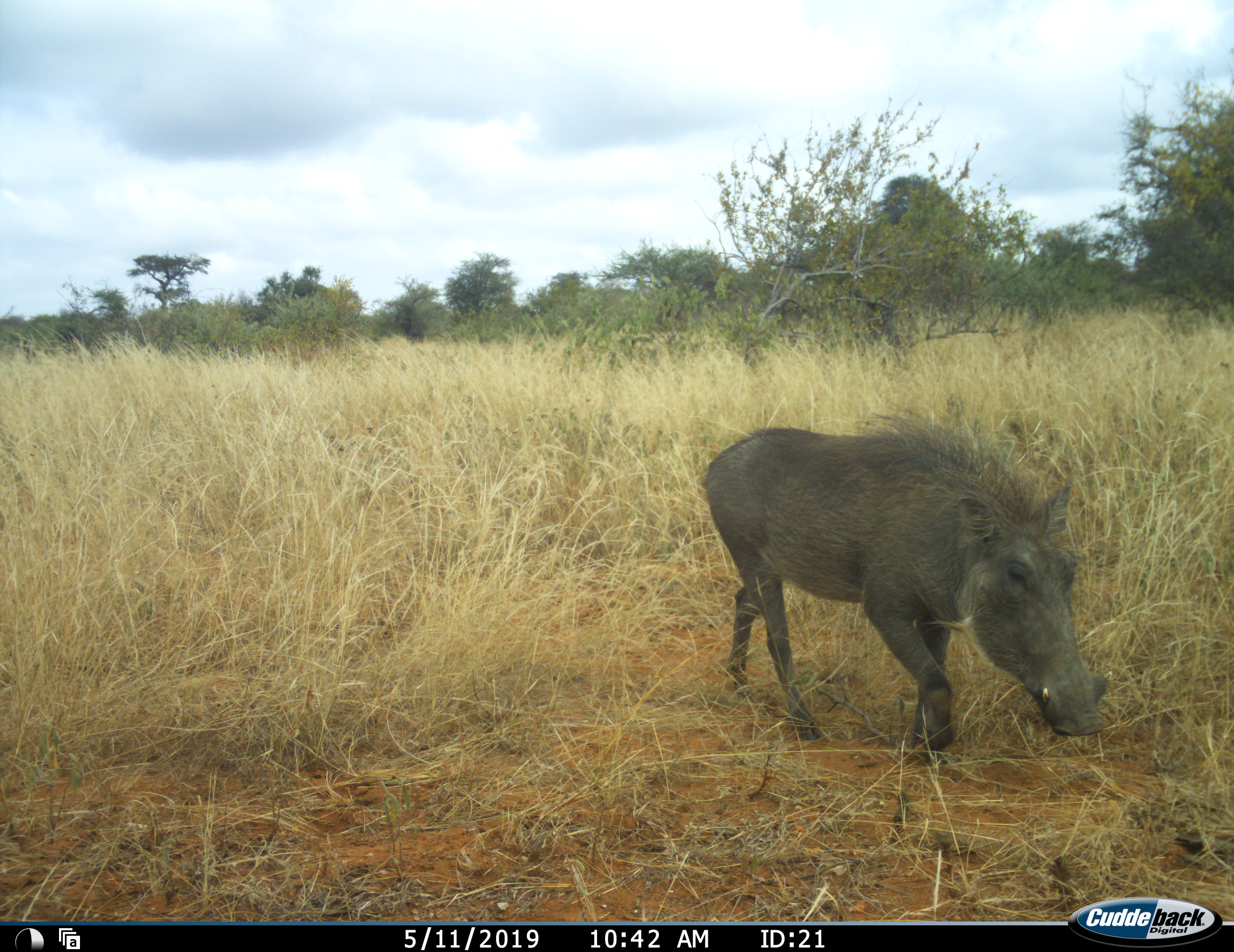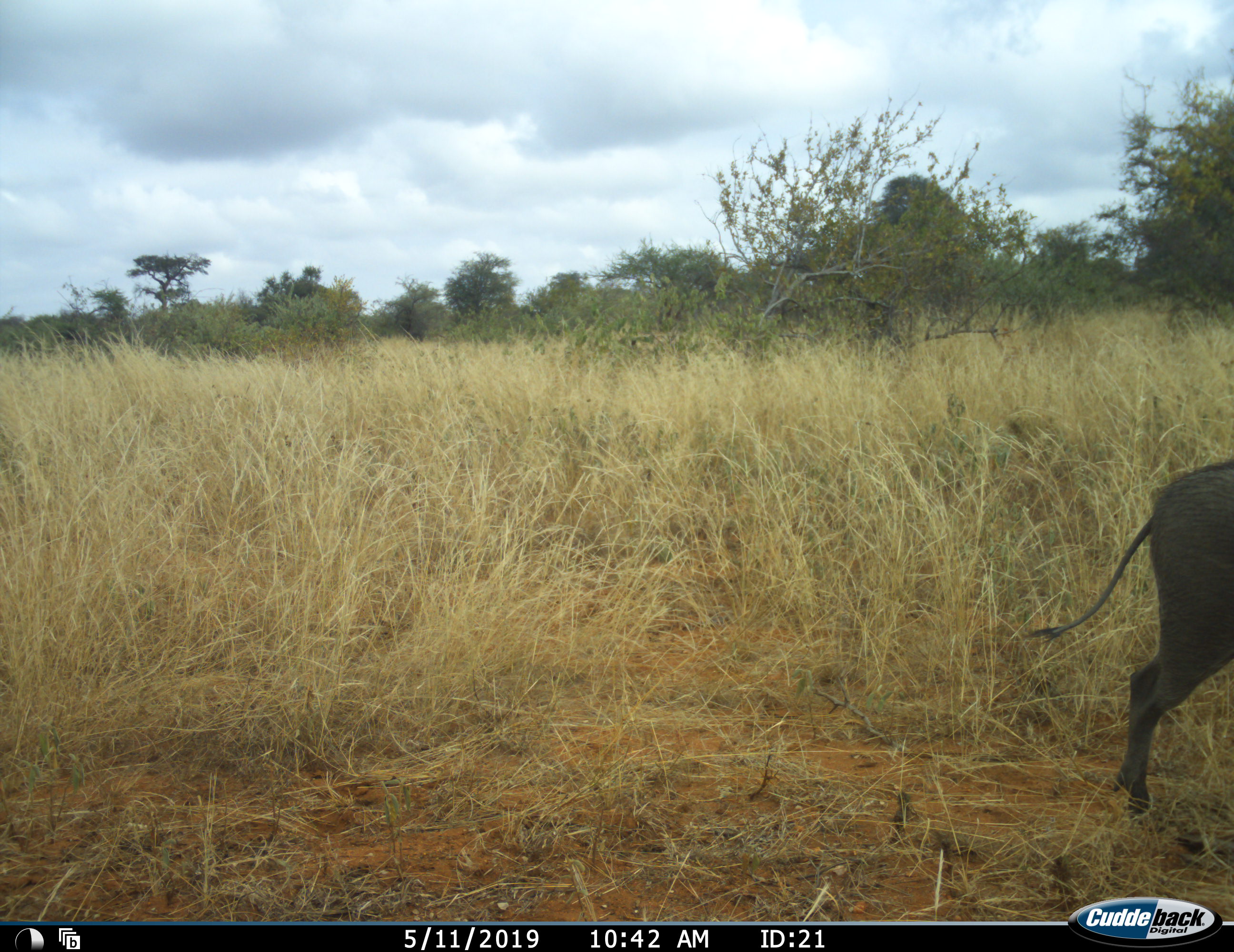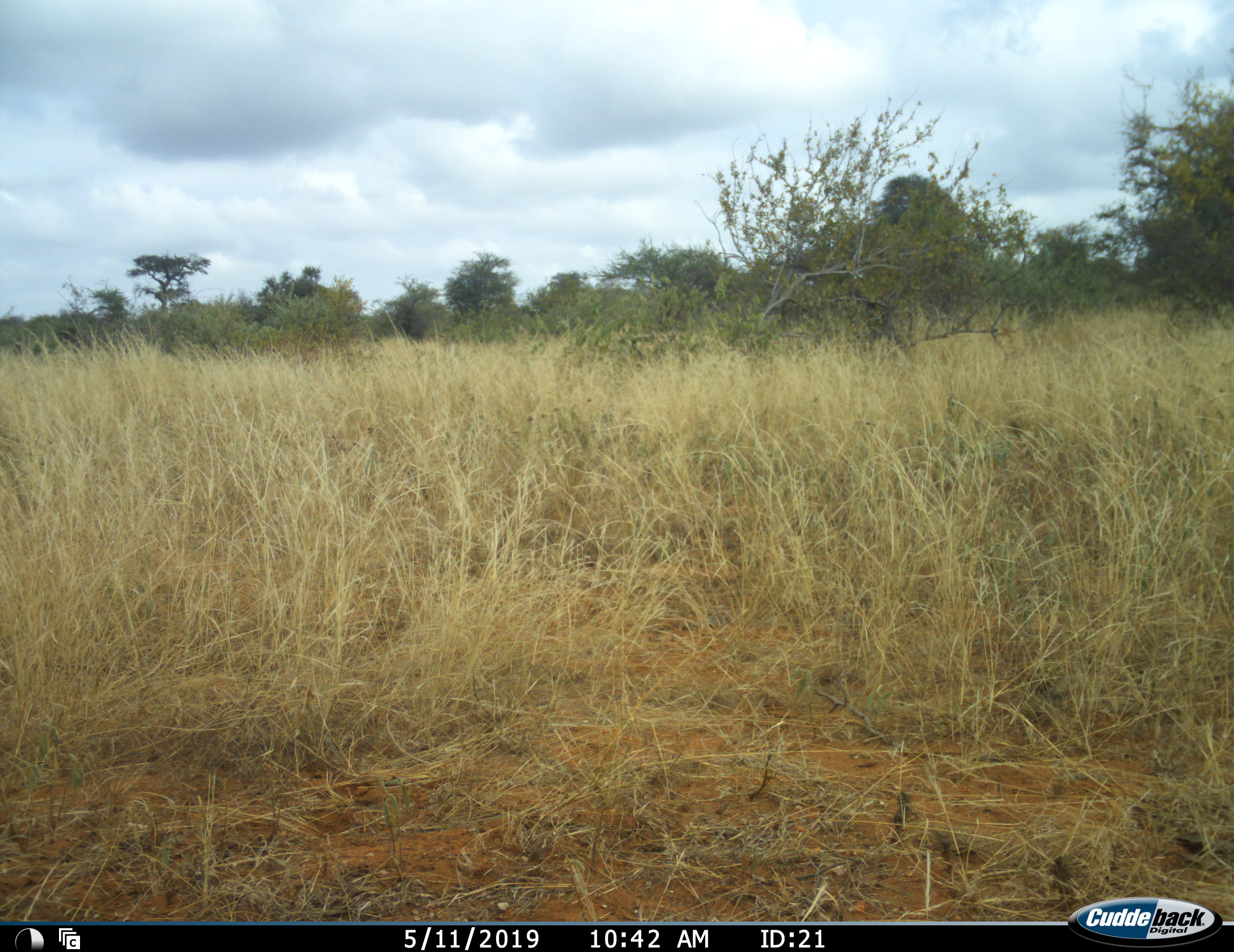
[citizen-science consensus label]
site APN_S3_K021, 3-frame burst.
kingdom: Animalia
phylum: Chordata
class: Mammalia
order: Artiodactyla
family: Suidae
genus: Phacochoerus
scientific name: Phacochoerus africanus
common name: warthog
Warthog (Phacochoerus africanus), count 1. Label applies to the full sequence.